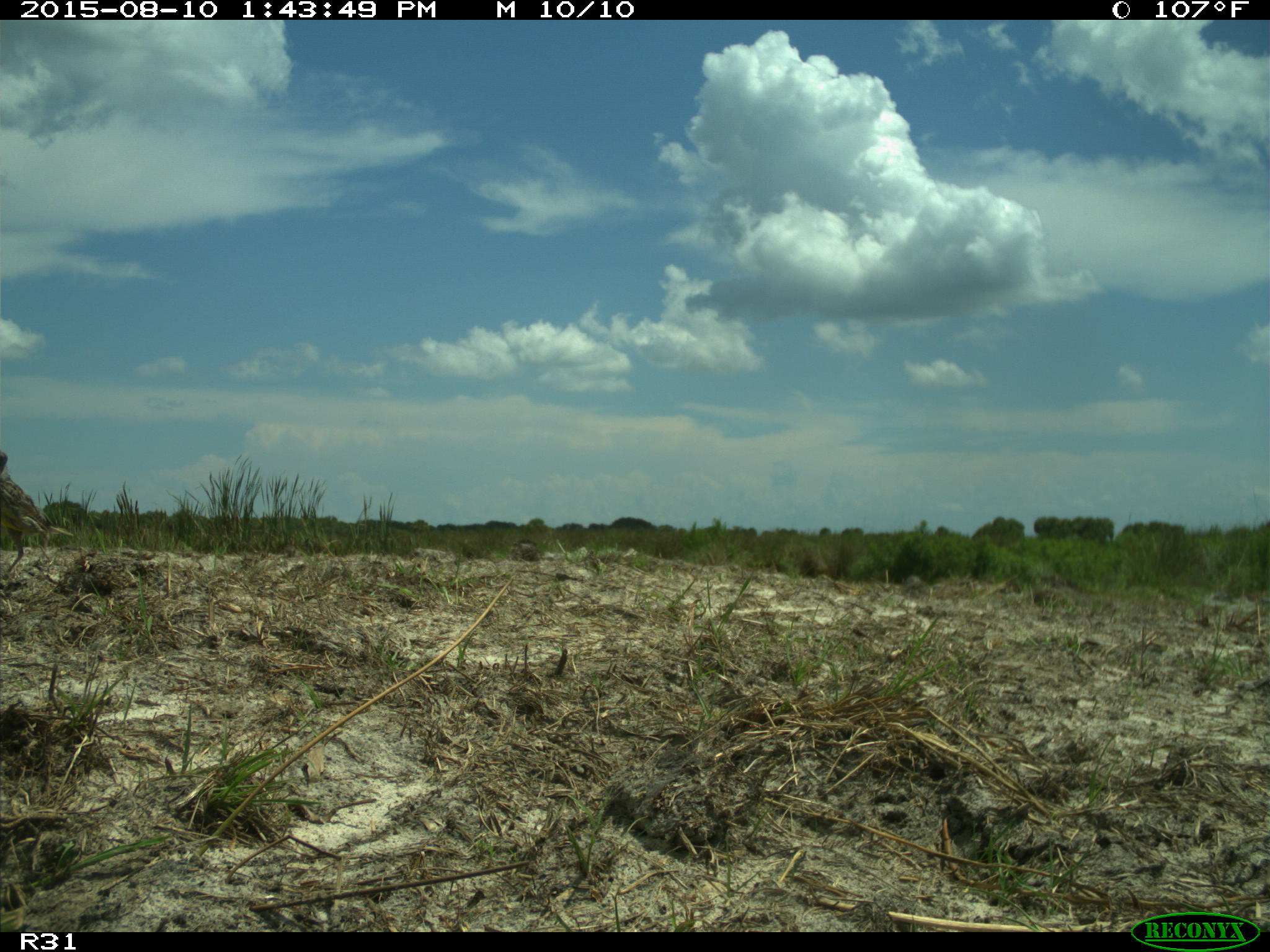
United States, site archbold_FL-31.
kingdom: Animalia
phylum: Chordata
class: Aves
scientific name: Aves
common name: birds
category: unidentified bird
Unidentified bird (birds) (Aves).